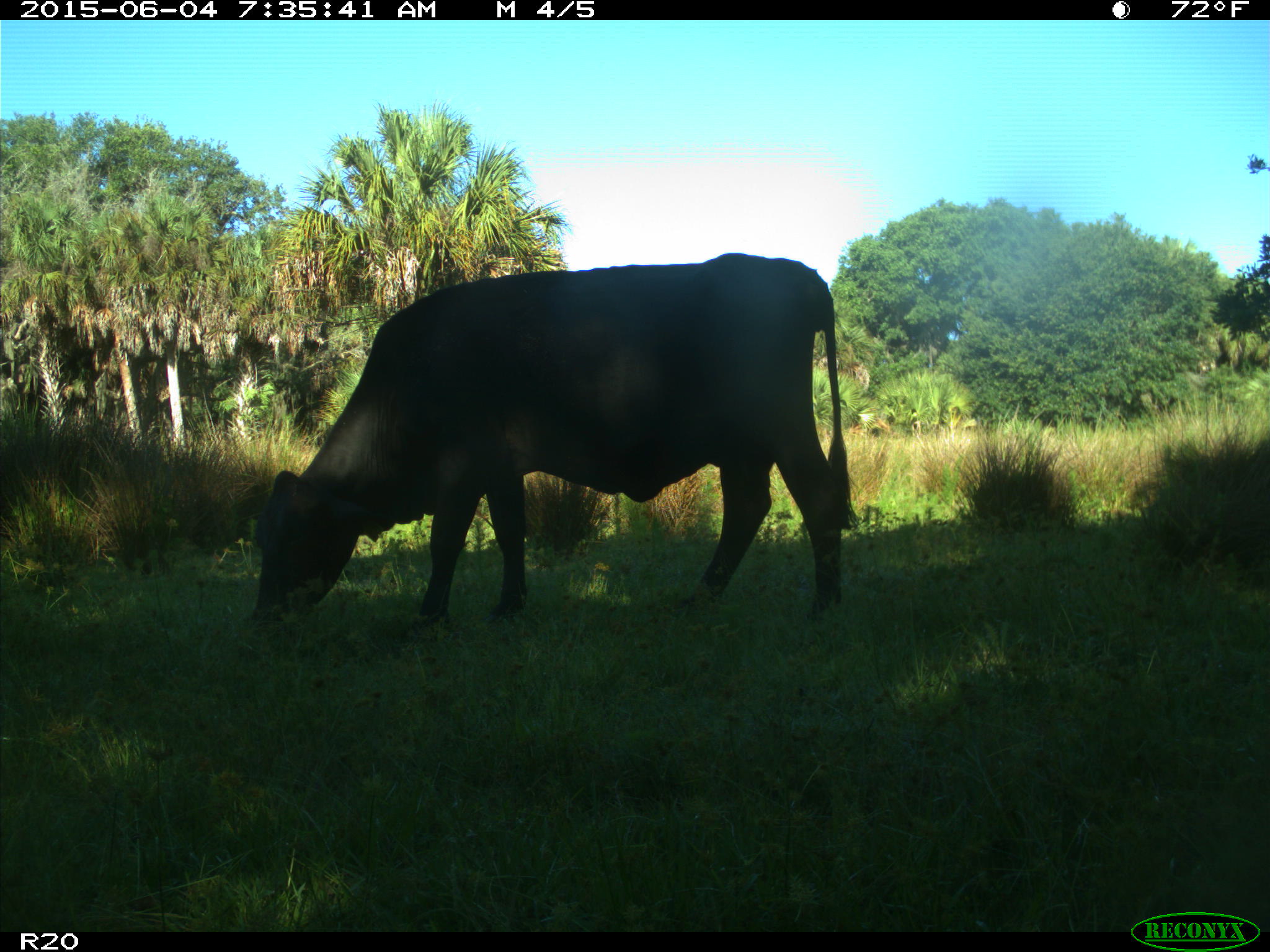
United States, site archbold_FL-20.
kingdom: Animalia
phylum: Chordata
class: Mammalia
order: Artiodactyla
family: Bovidae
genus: Bos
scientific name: Bos taurus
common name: domestic cow